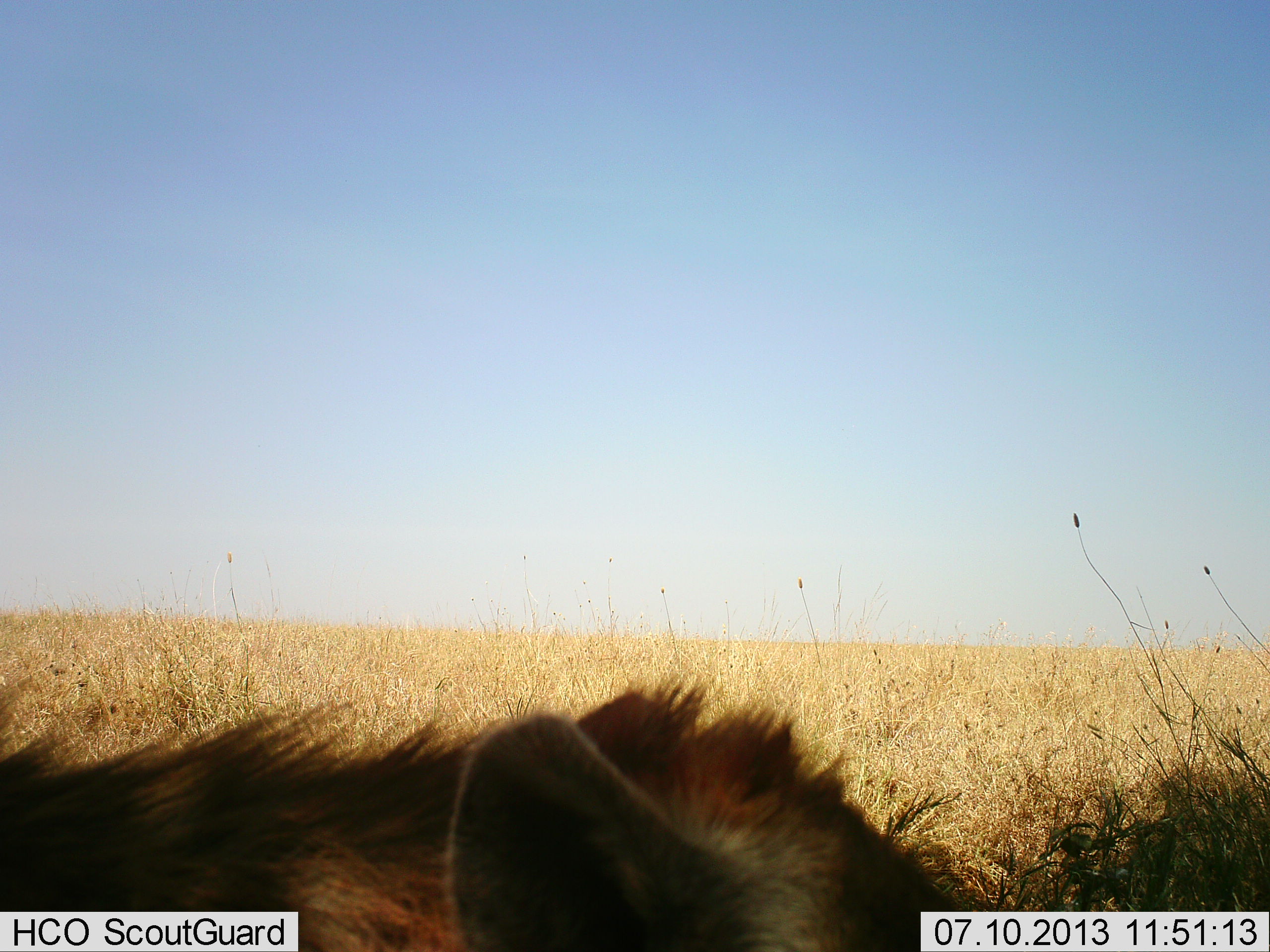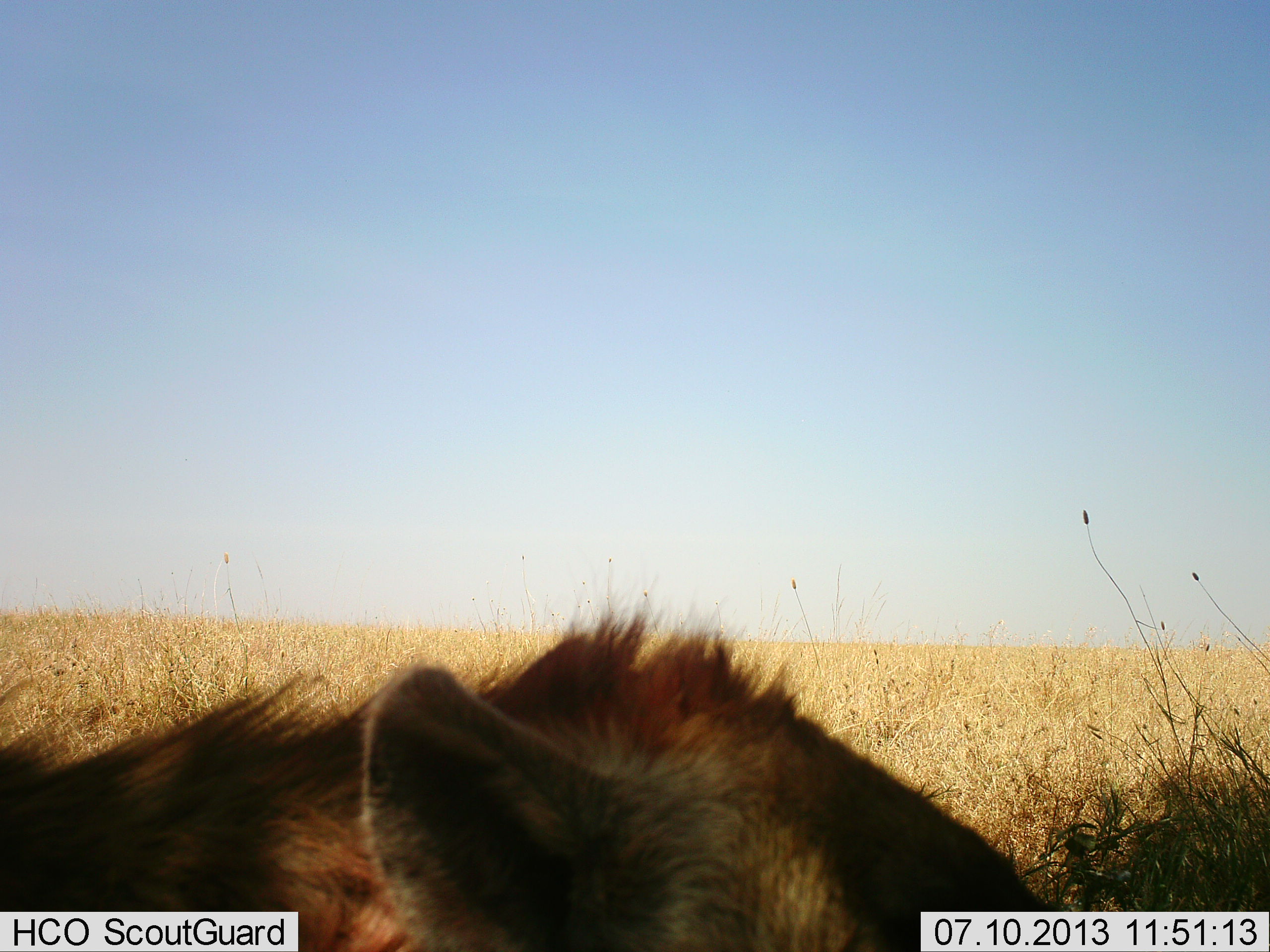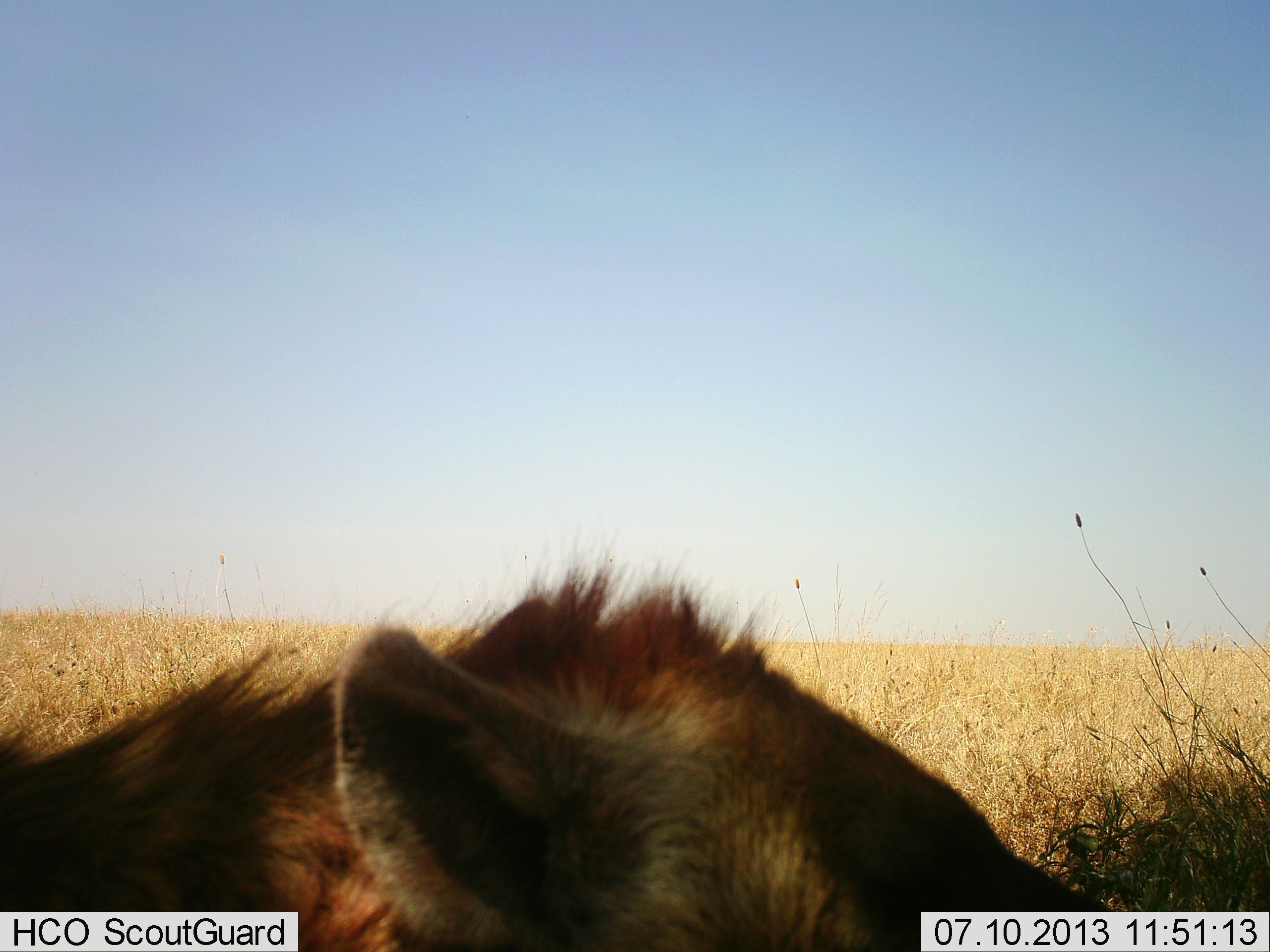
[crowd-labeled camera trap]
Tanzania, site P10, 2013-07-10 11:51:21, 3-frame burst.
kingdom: Animalia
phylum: Chordata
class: Mammalia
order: Carnivora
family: Hyaenidae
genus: Crocuta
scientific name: Crocuta crocuta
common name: spotted hyena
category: hyenaspotted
Hyenaspotted (spotted hyena) (Crocuta crocuta), count 1. Behavior (volunteer vote fractions): standing 67%, resting 27%, moving 7%, interacting 0%. Young present (vote fraction): 0%. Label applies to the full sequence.